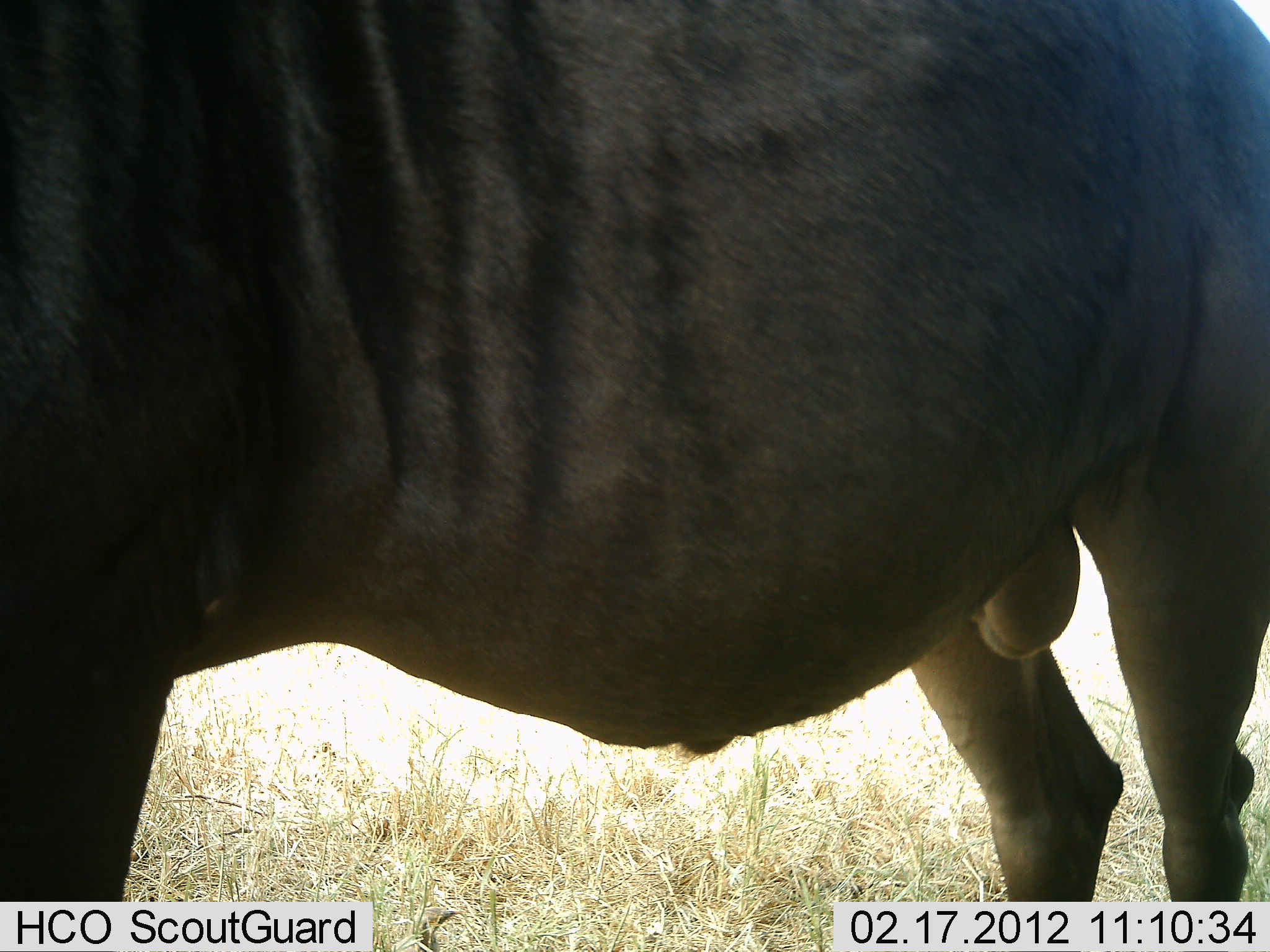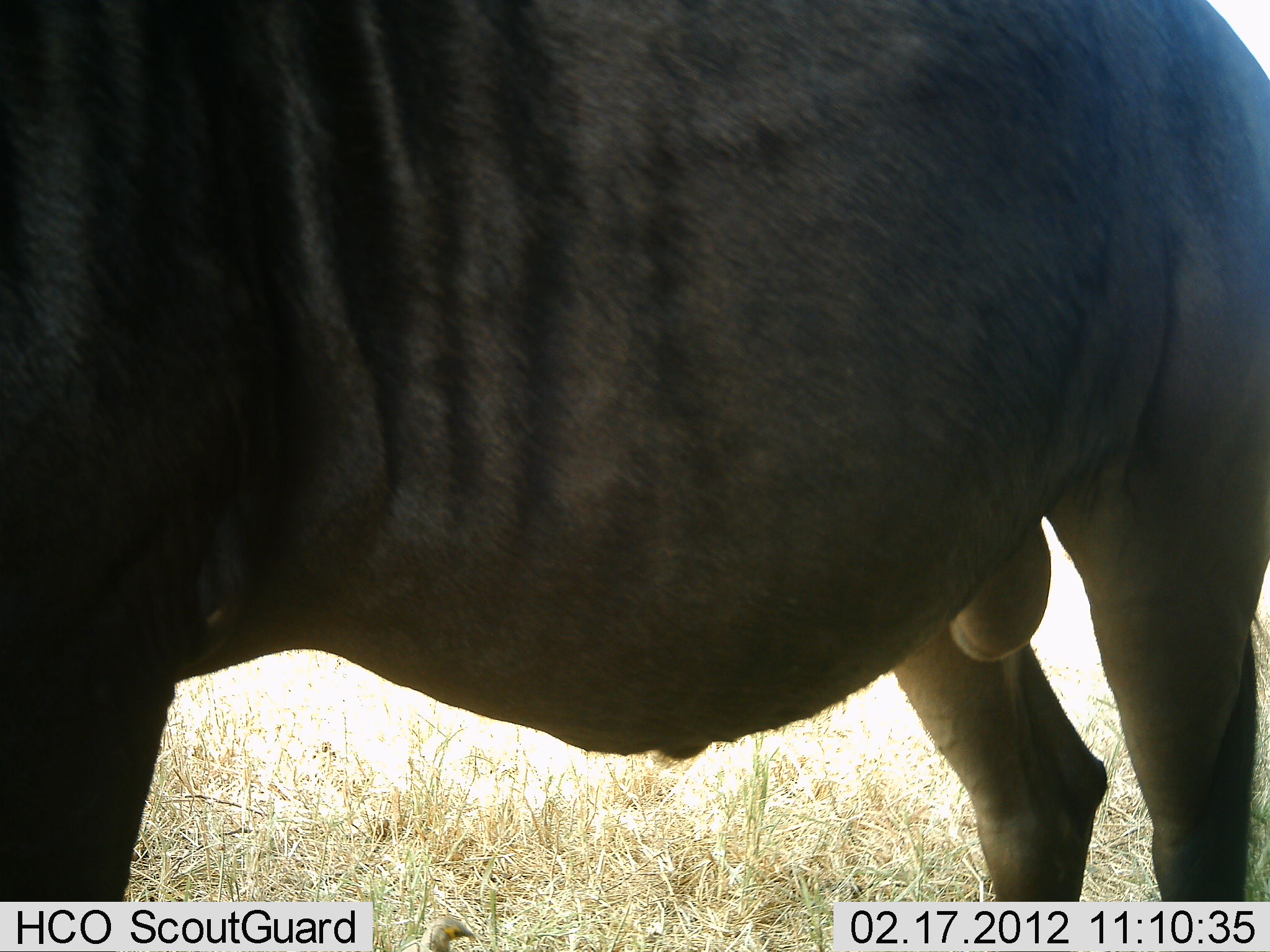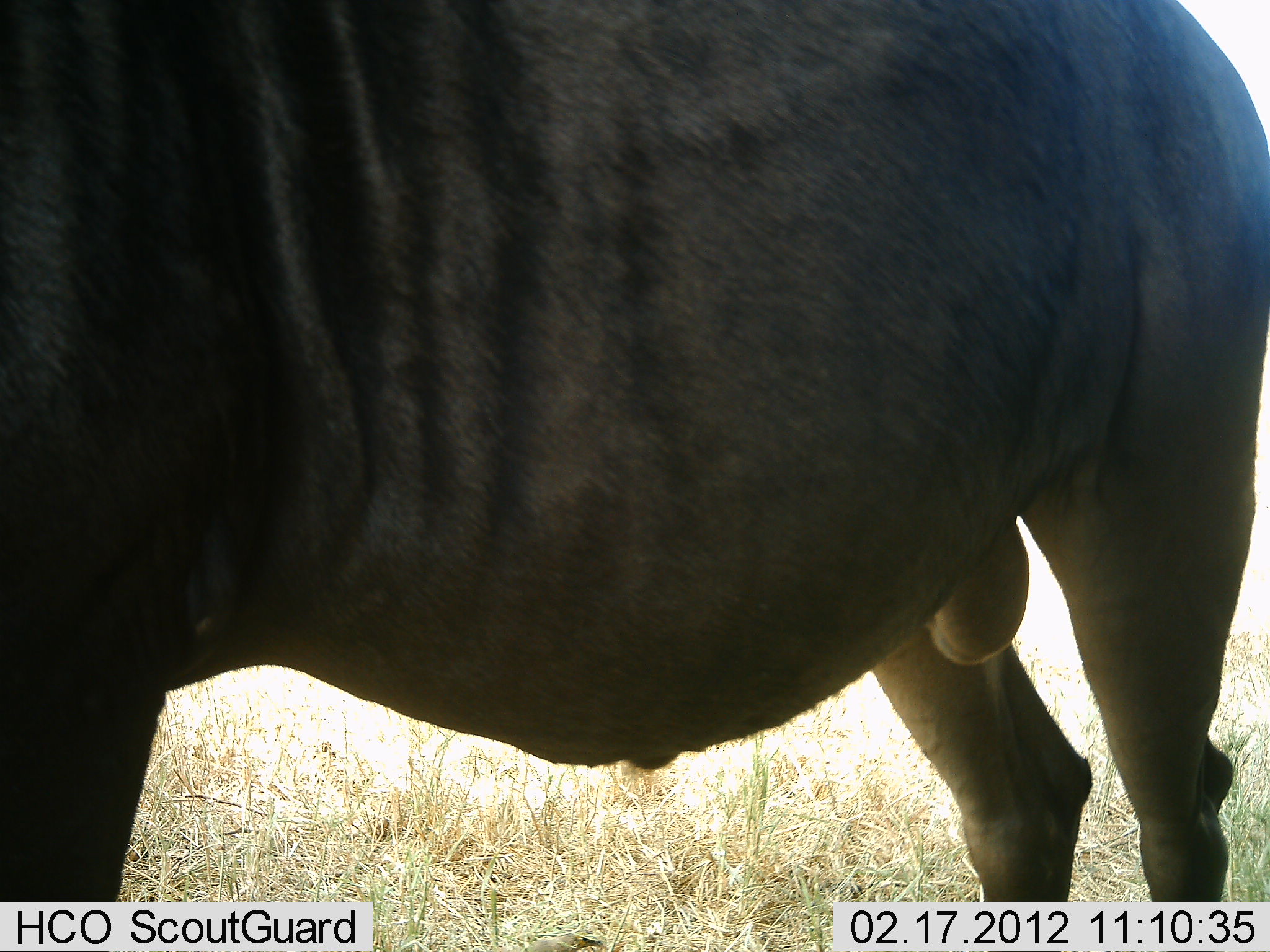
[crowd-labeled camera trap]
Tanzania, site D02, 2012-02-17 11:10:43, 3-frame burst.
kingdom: Animalia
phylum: Chordata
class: Mammalia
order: Artiodactyla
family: Bovidae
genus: Connochaetes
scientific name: Connochaetes taurinus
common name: blue wildebeest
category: wildebeest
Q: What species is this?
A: Wildebeest (blue wildebeest) (Connochaetes taurinus).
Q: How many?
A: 1.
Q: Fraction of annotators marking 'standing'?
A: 95%.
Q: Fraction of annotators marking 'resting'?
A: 5%.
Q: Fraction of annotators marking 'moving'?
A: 0%.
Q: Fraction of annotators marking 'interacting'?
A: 0%.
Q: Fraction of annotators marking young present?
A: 0%.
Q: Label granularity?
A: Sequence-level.